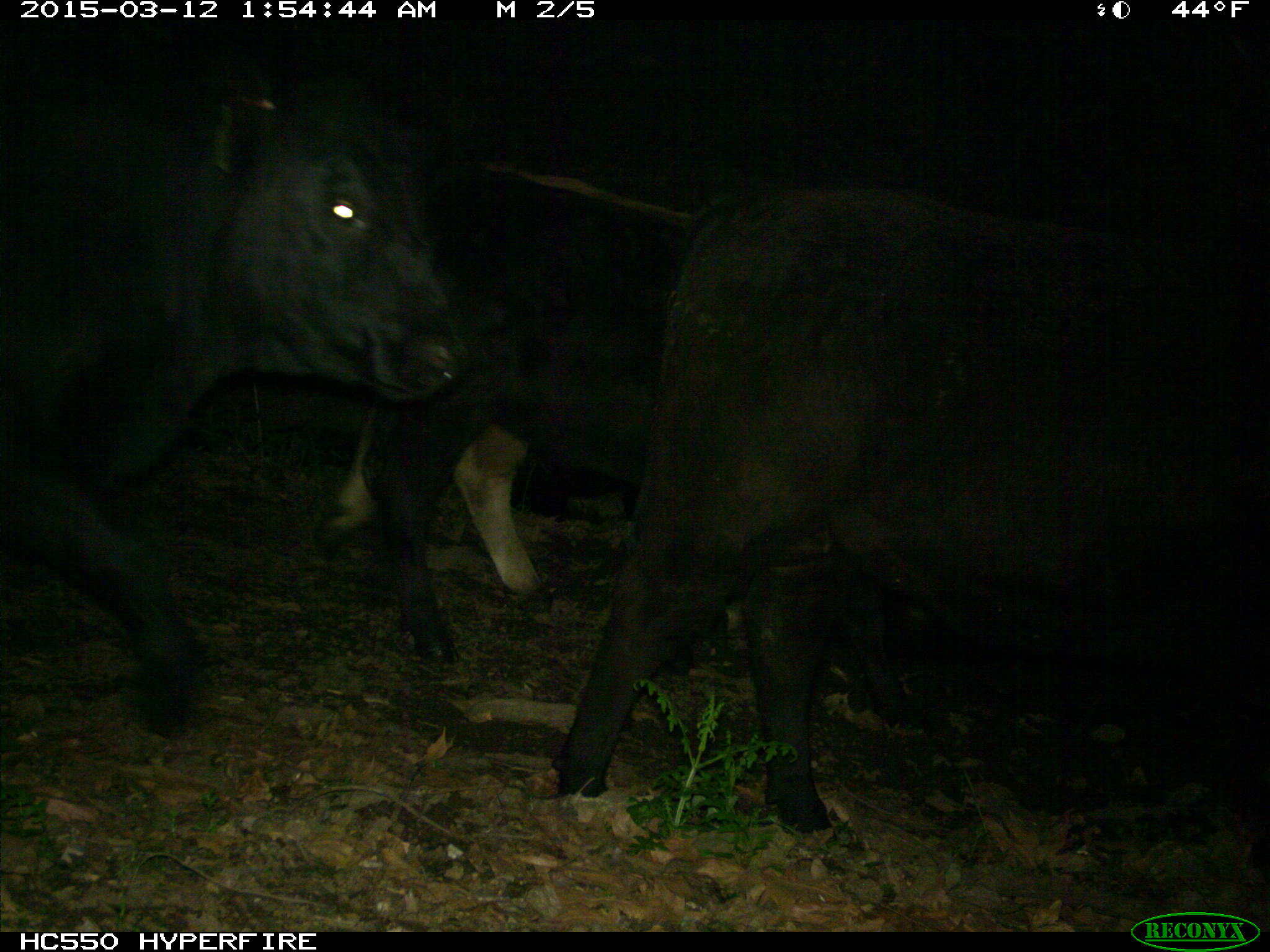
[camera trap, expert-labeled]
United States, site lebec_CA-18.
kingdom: Animalia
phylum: Chordata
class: Mammalia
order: Artiodactyla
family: Bovidae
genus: Bos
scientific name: Bos taurus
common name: domestic cow